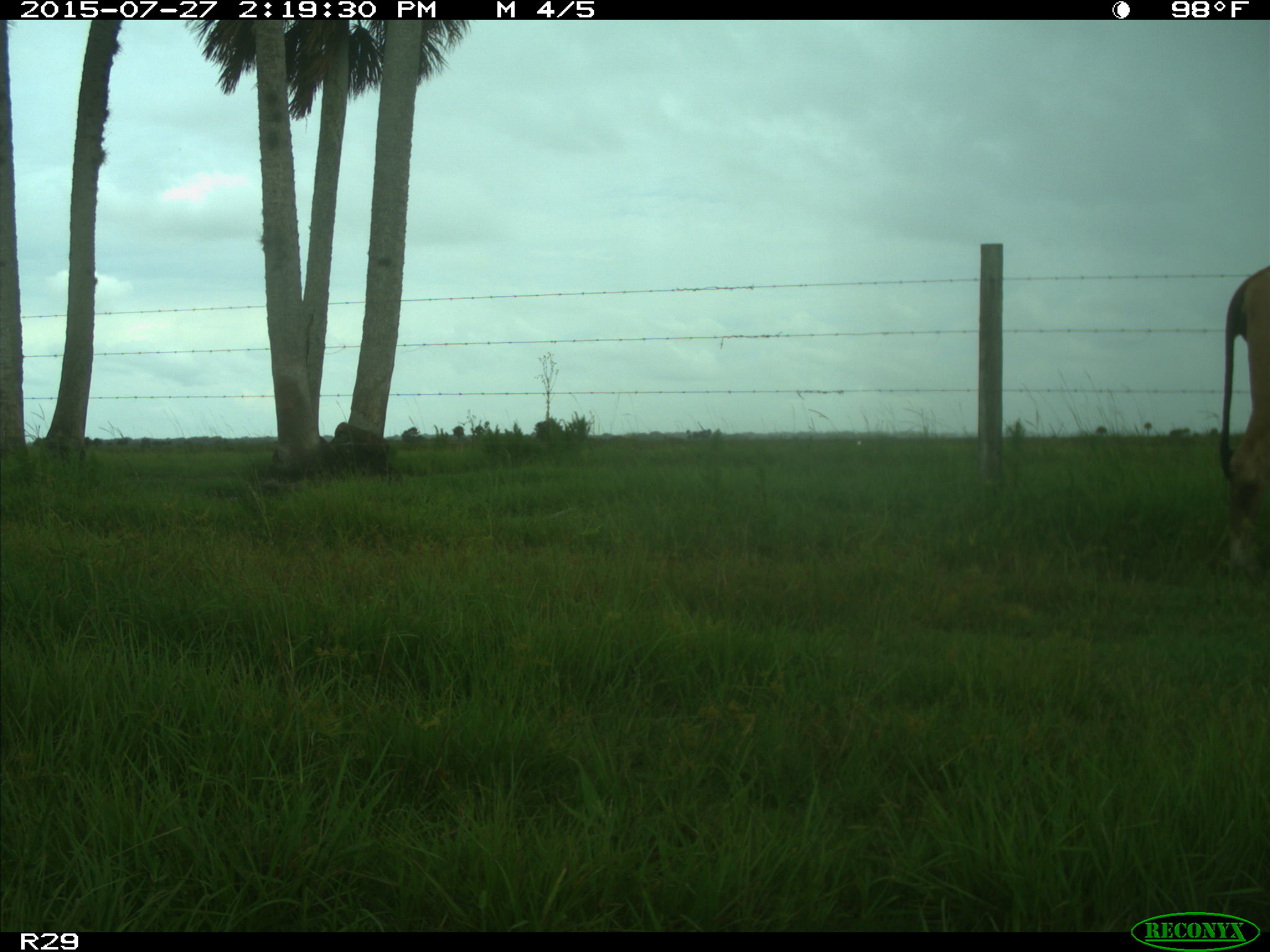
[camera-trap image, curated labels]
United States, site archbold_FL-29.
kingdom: Animalia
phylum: Chordata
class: Mammalia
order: Artiodactyla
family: Bovidae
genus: Bos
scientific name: Bos taurus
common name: domestic cow